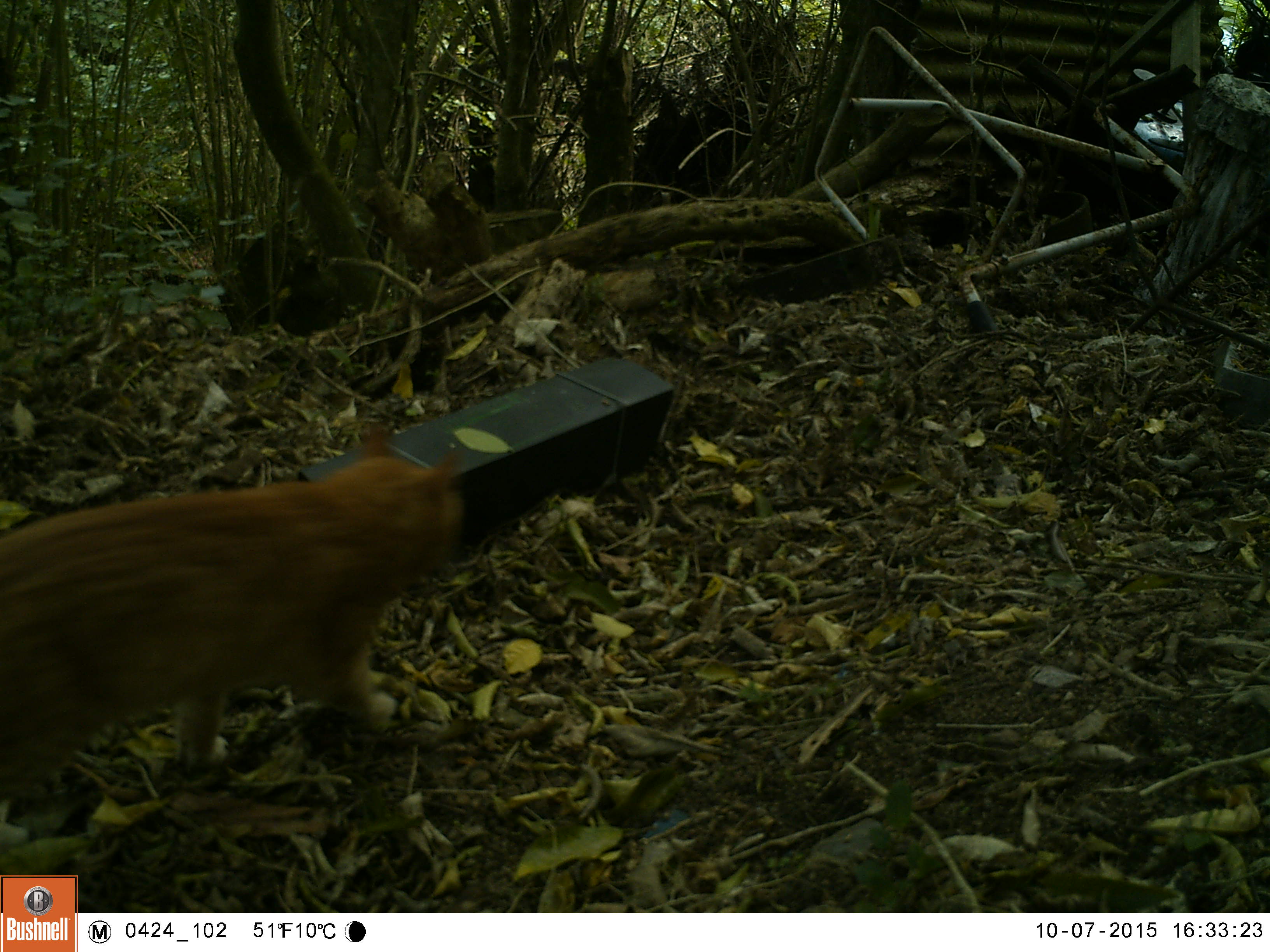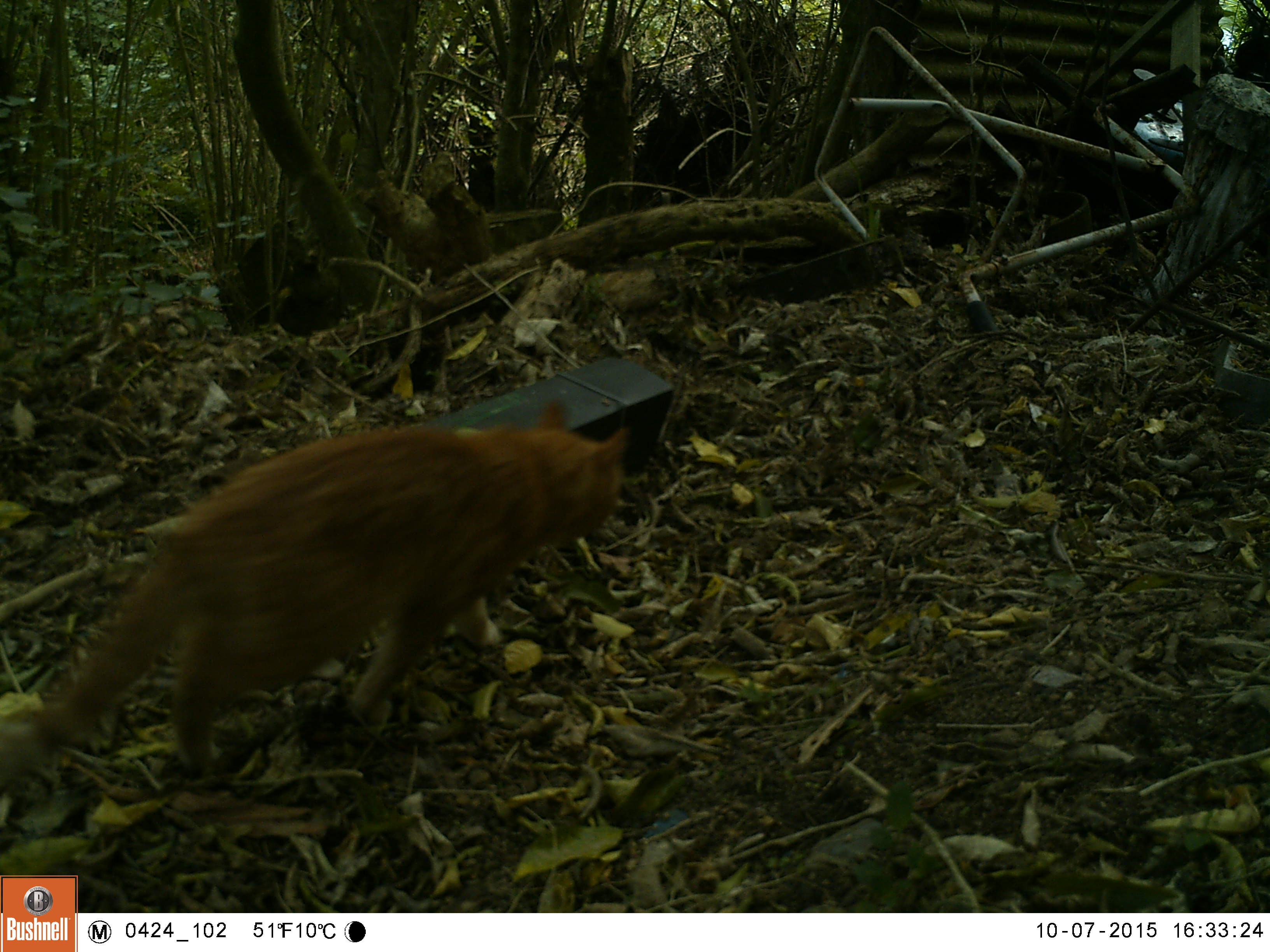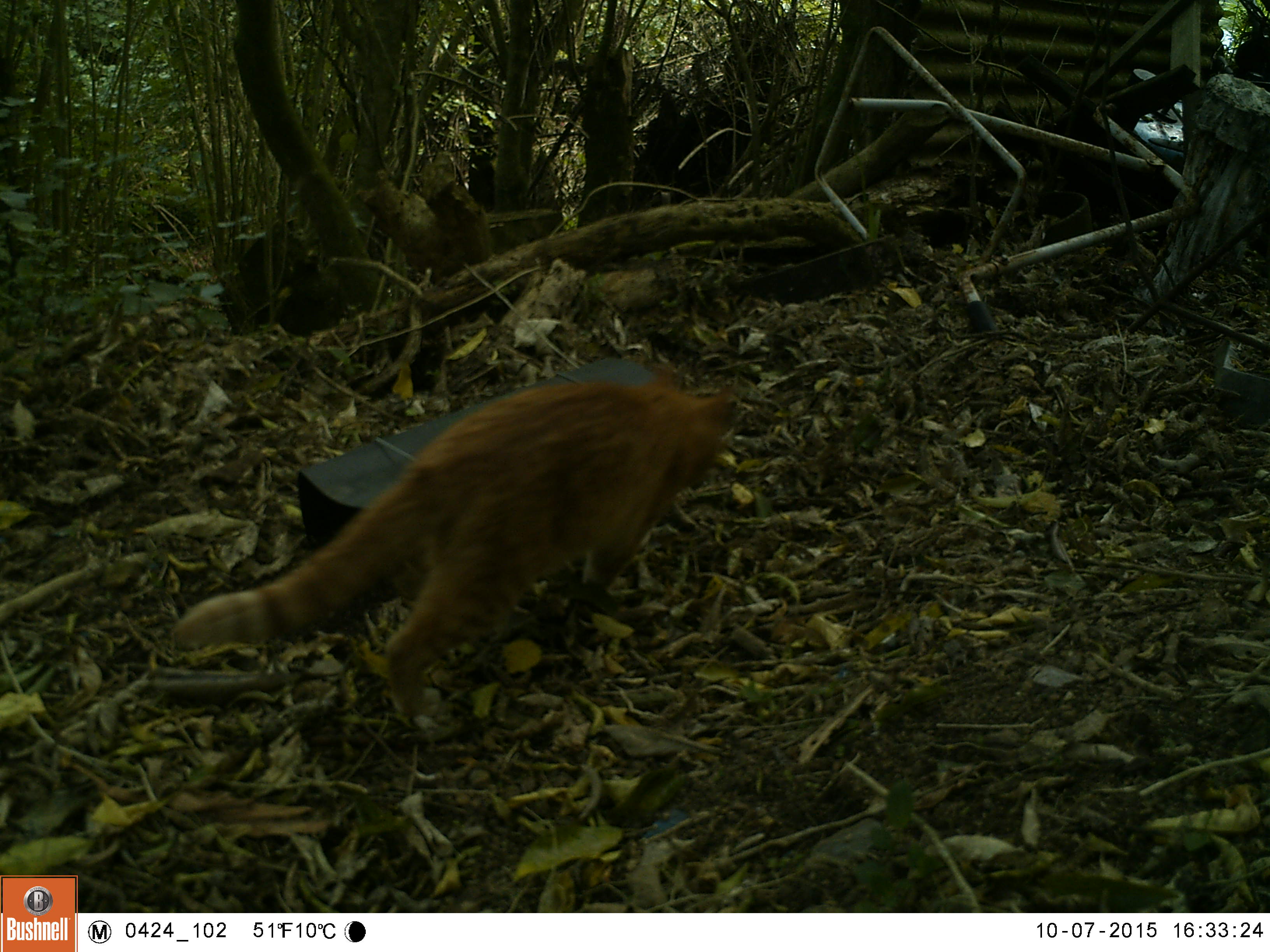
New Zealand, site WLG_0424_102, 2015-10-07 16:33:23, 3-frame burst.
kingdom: Animalia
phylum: Chordata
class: Mammalia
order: Carnivora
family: Felidae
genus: Felis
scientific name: Felis catus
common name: domestic cat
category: cat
Cat (domestic cat) (Felis catus).